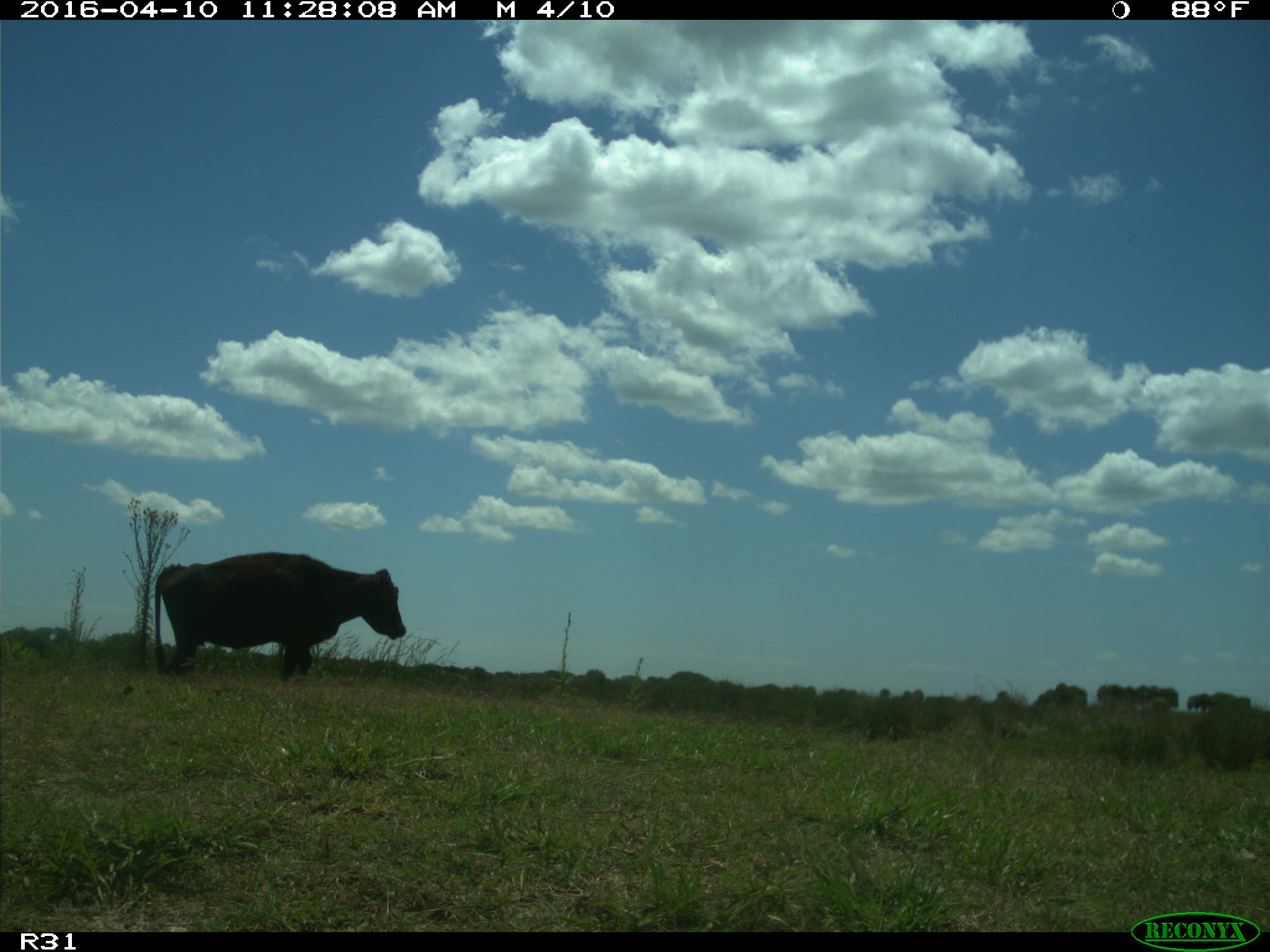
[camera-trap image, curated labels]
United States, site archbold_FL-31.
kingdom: Animalia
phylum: Chordata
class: Mammalia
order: Artiodactyla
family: Bovidae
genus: Bos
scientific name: Bos taurus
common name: domestic cow